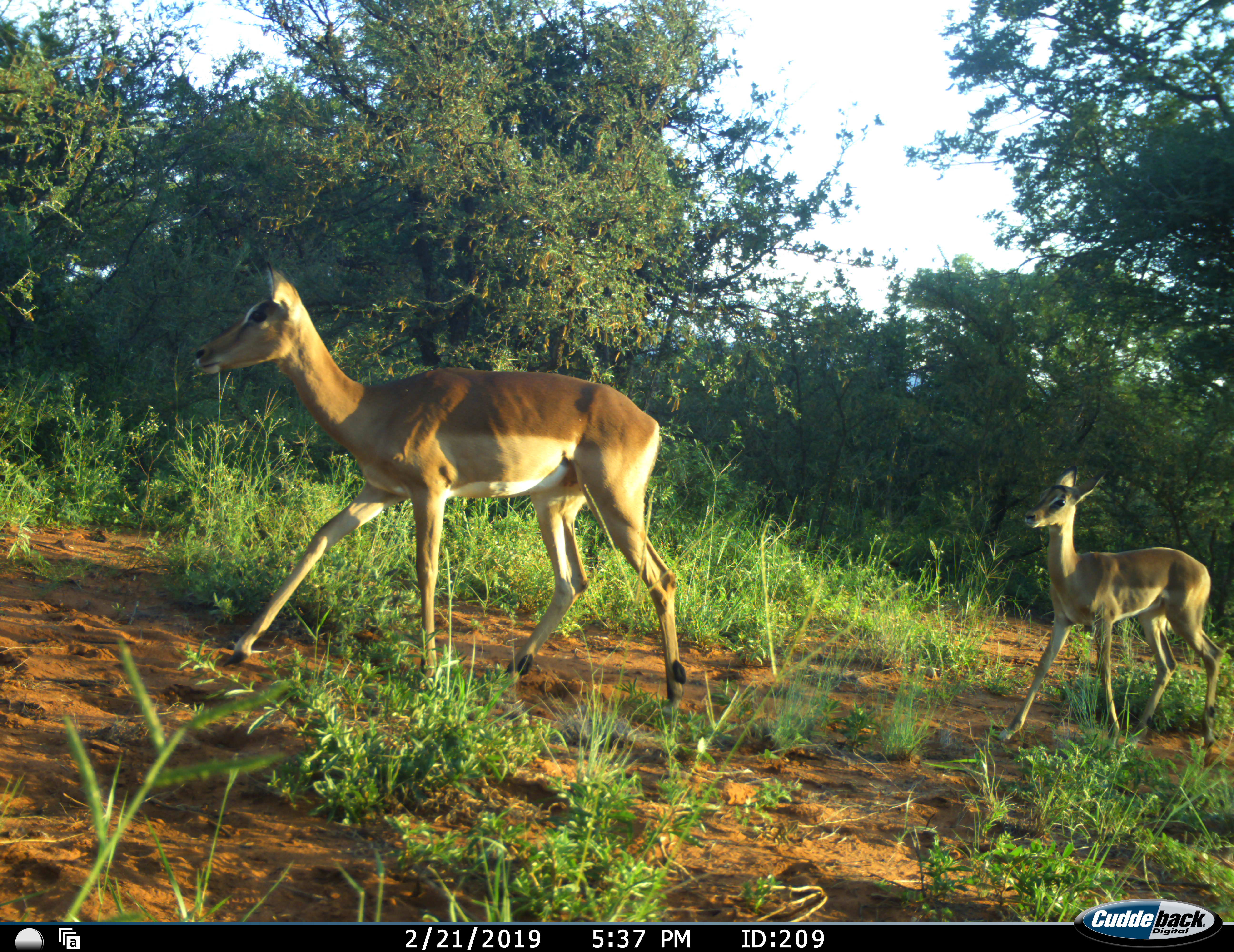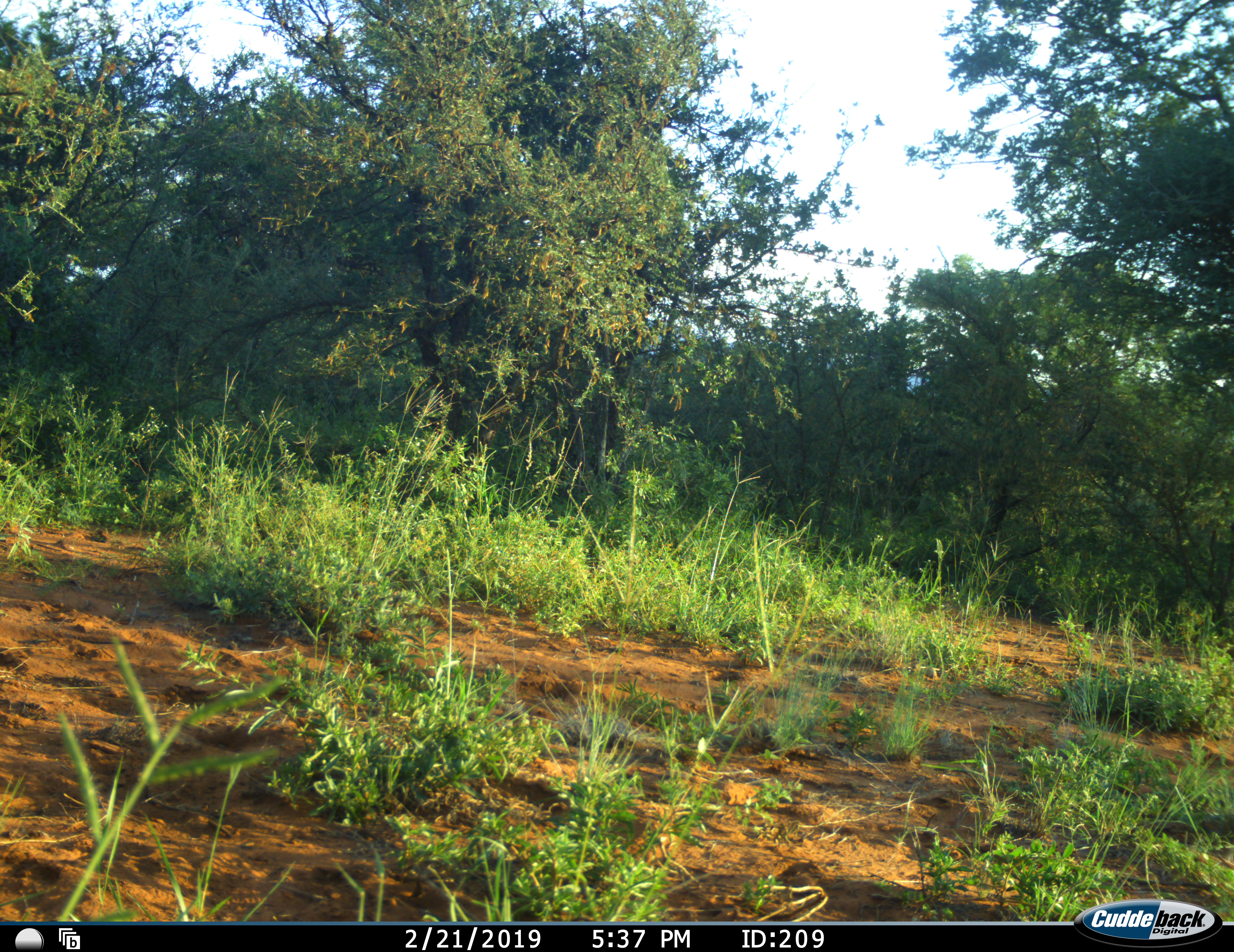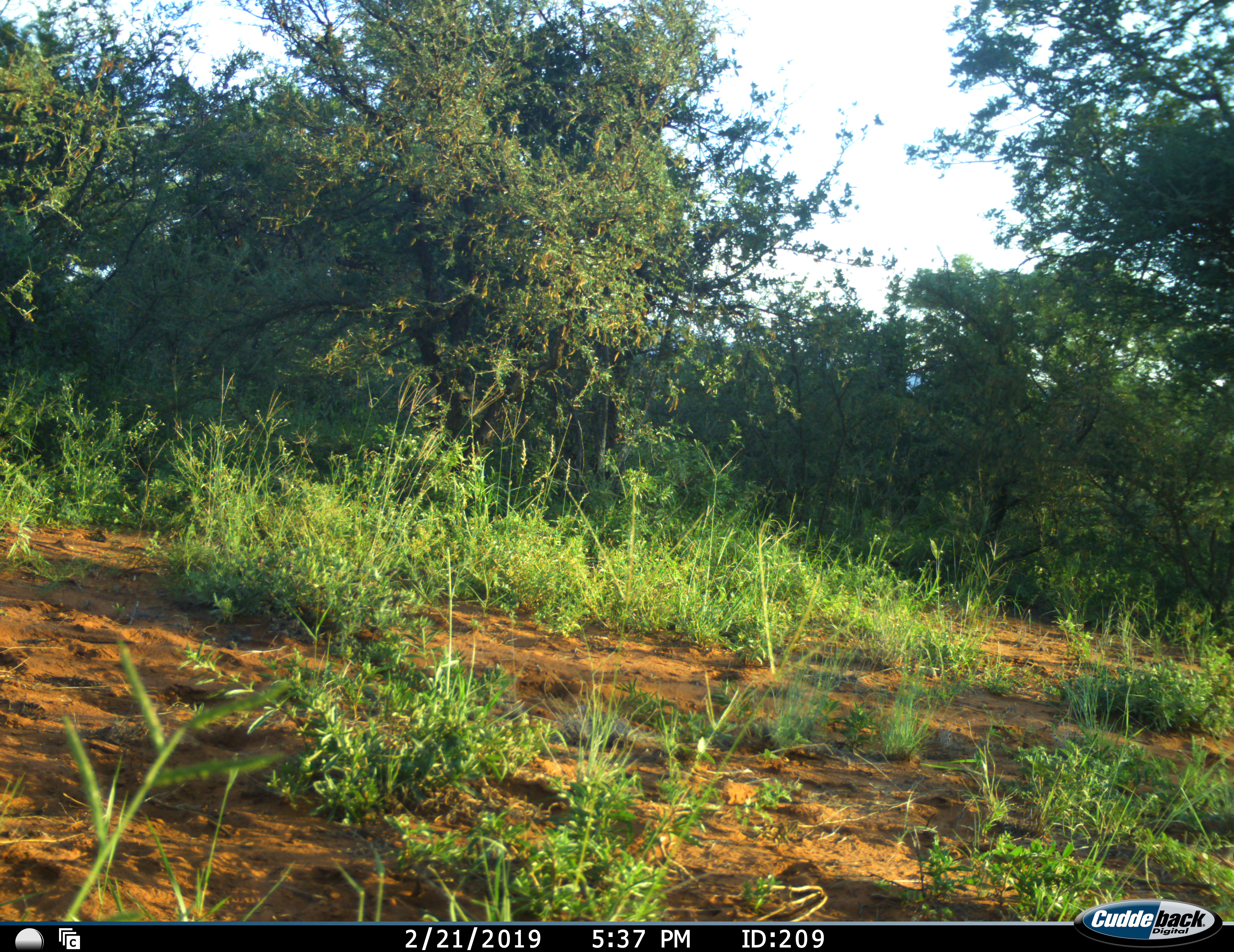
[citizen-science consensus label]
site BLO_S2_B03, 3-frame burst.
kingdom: Animalia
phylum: Chordata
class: Mammalia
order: Artiodactyla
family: Bovidae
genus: Aepyceros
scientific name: Aepyceros melampus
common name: impala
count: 2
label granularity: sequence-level